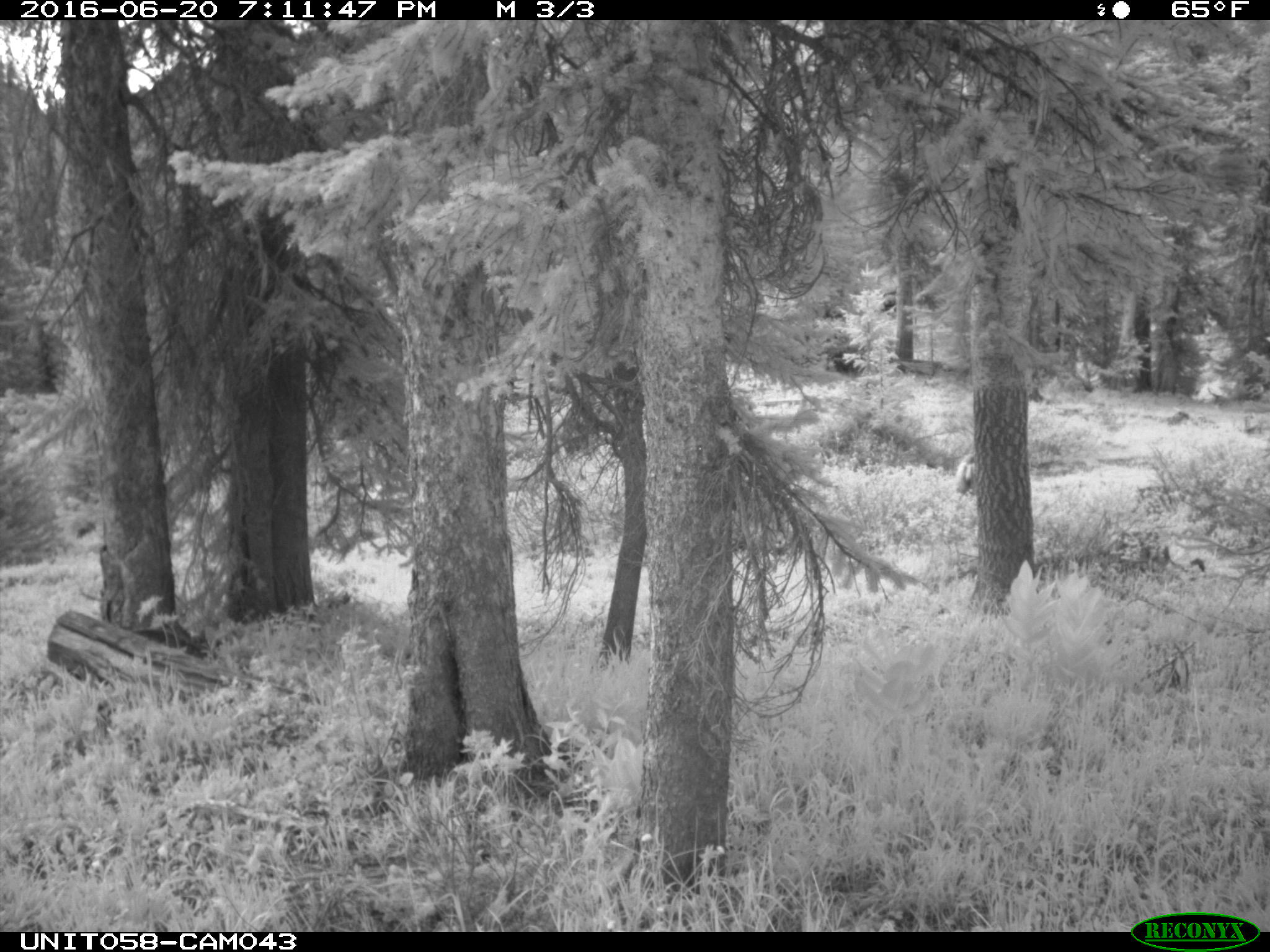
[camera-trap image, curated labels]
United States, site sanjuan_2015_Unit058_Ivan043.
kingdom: Animalia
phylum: Chordata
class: Mammalia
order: Artiodactyla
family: Cervidae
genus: Odocoileus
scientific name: Odocoileus hemionus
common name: mule deer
Odocoileus hemionus (mule deer).